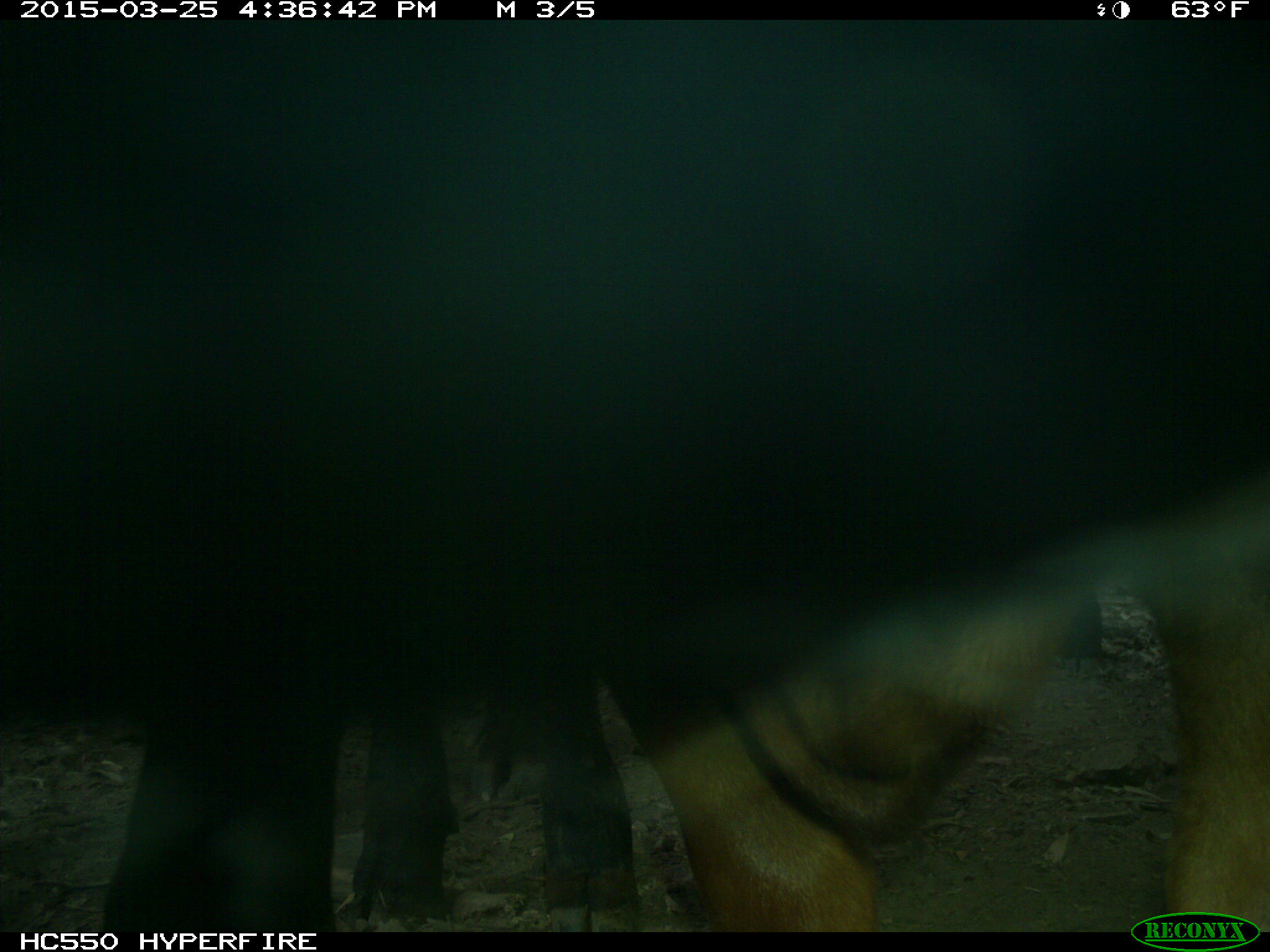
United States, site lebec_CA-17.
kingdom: Animalia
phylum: Chordata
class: Mammalia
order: Artiodactyla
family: Bovidae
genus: Bos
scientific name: Bos taurus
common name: domestic cow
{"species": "Bos taurus (domestic cow)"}